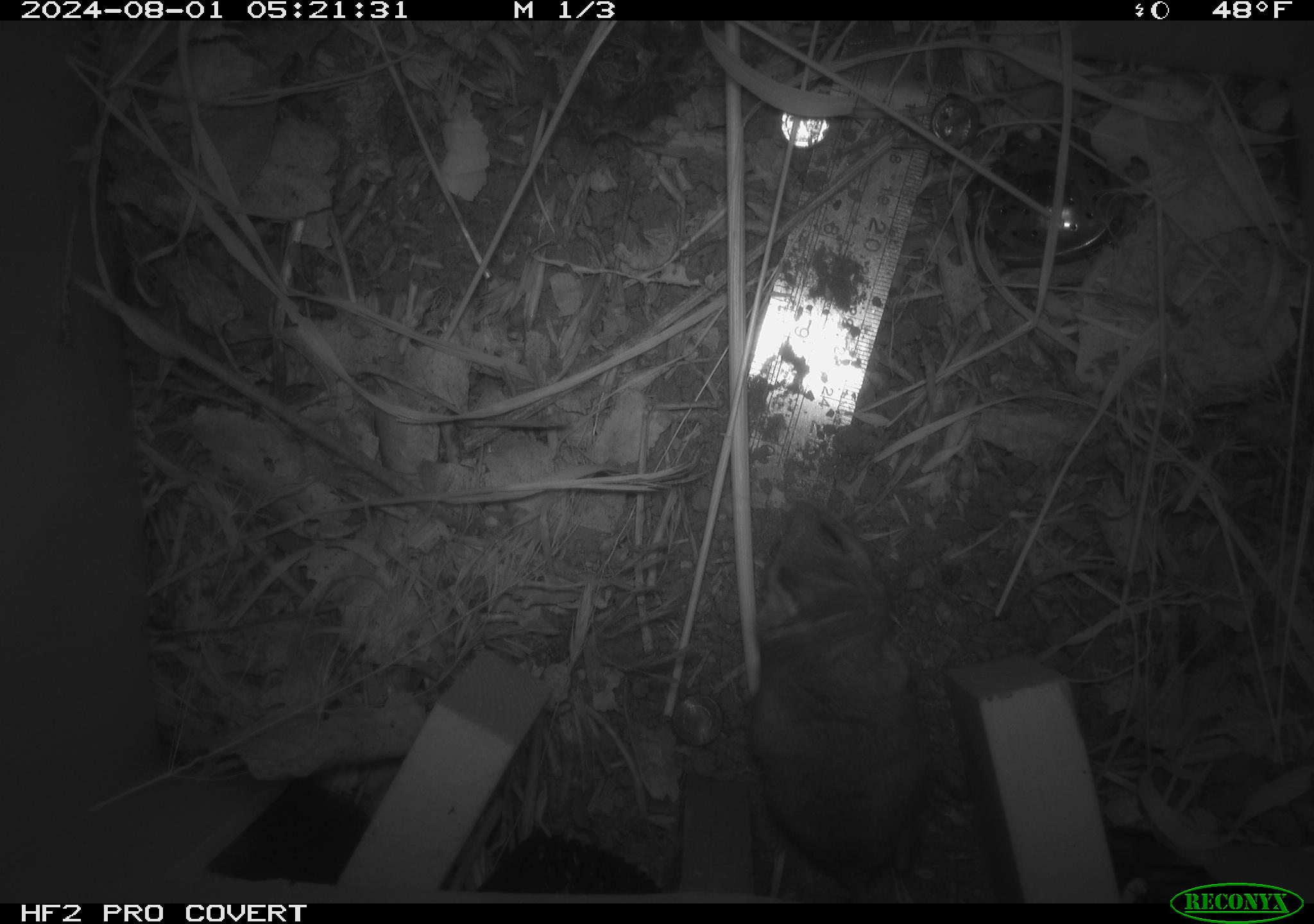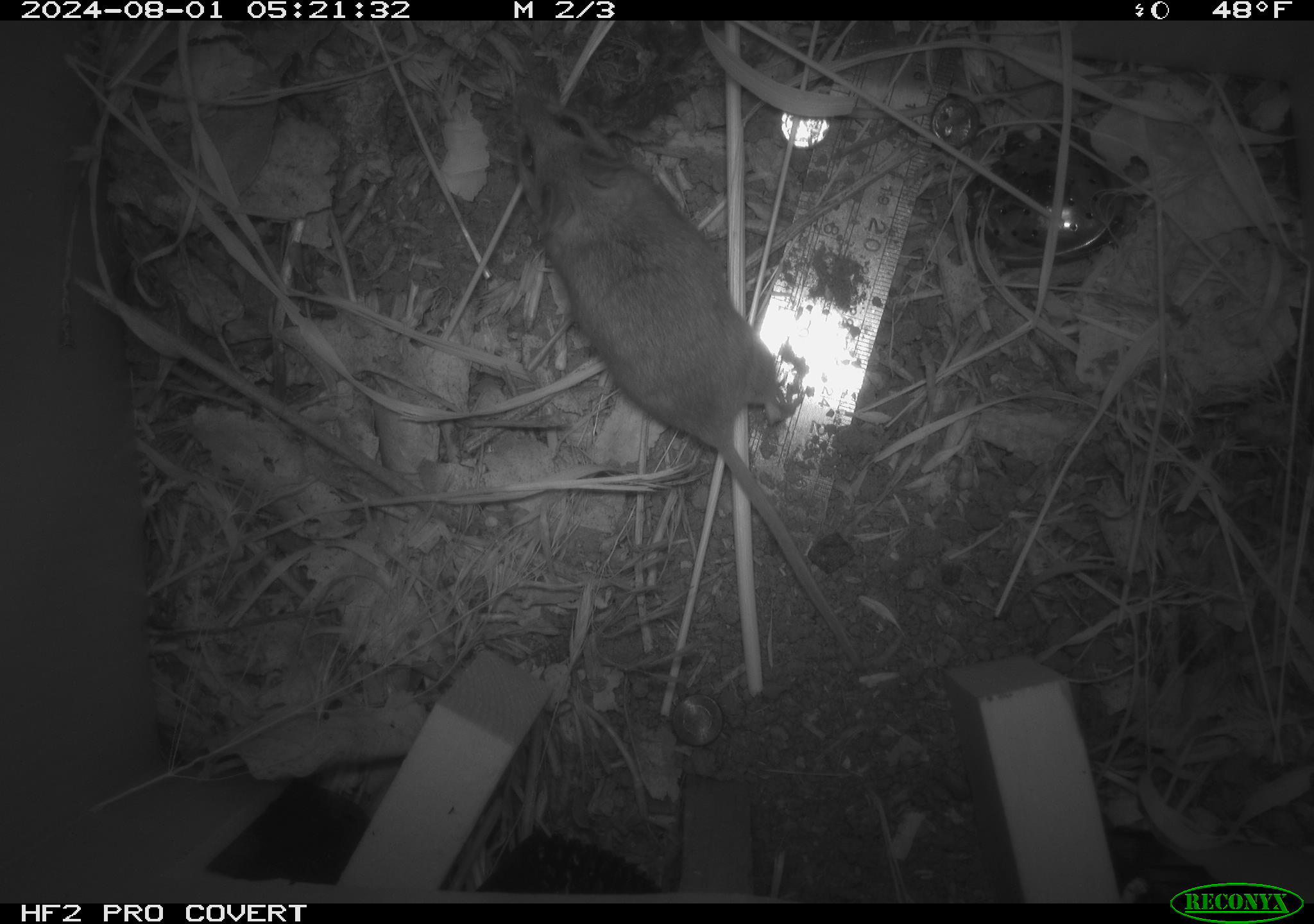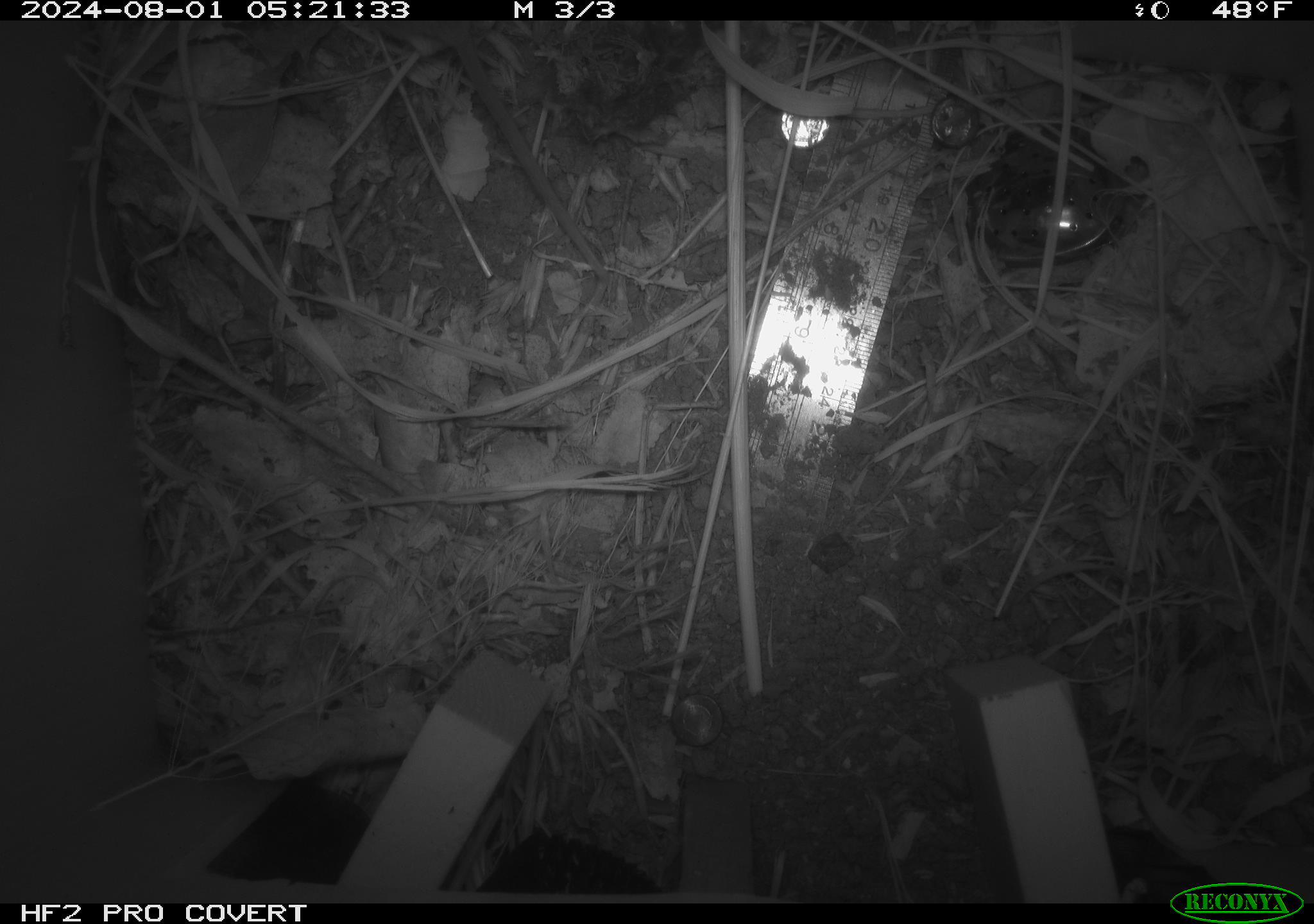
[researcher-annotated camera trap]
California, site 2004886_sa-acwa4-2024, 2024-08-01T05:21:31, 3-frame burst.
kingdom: Animalia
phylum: Chordata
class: Mammalia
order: Rodentia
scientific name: Rodentia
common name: mouse species